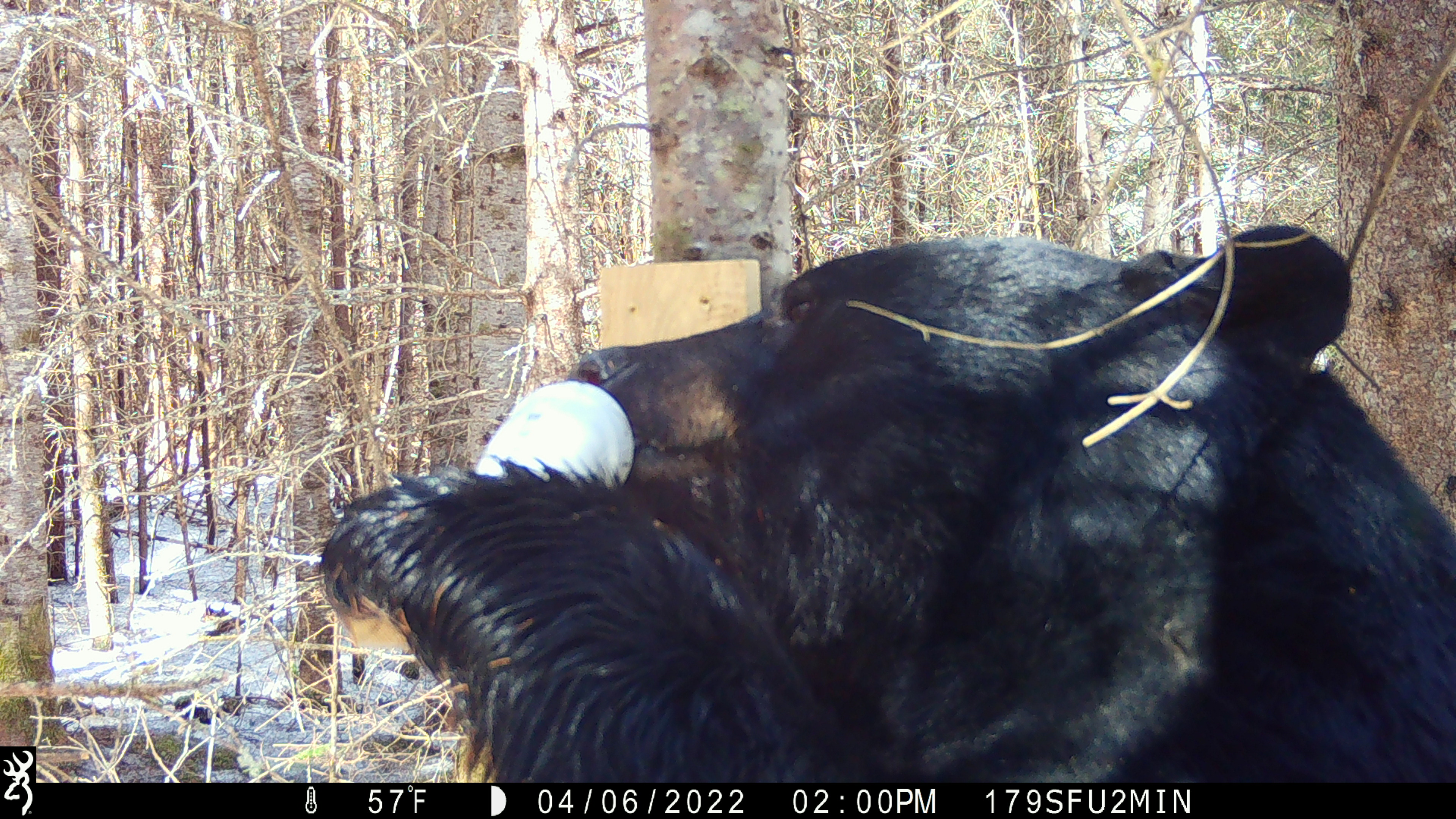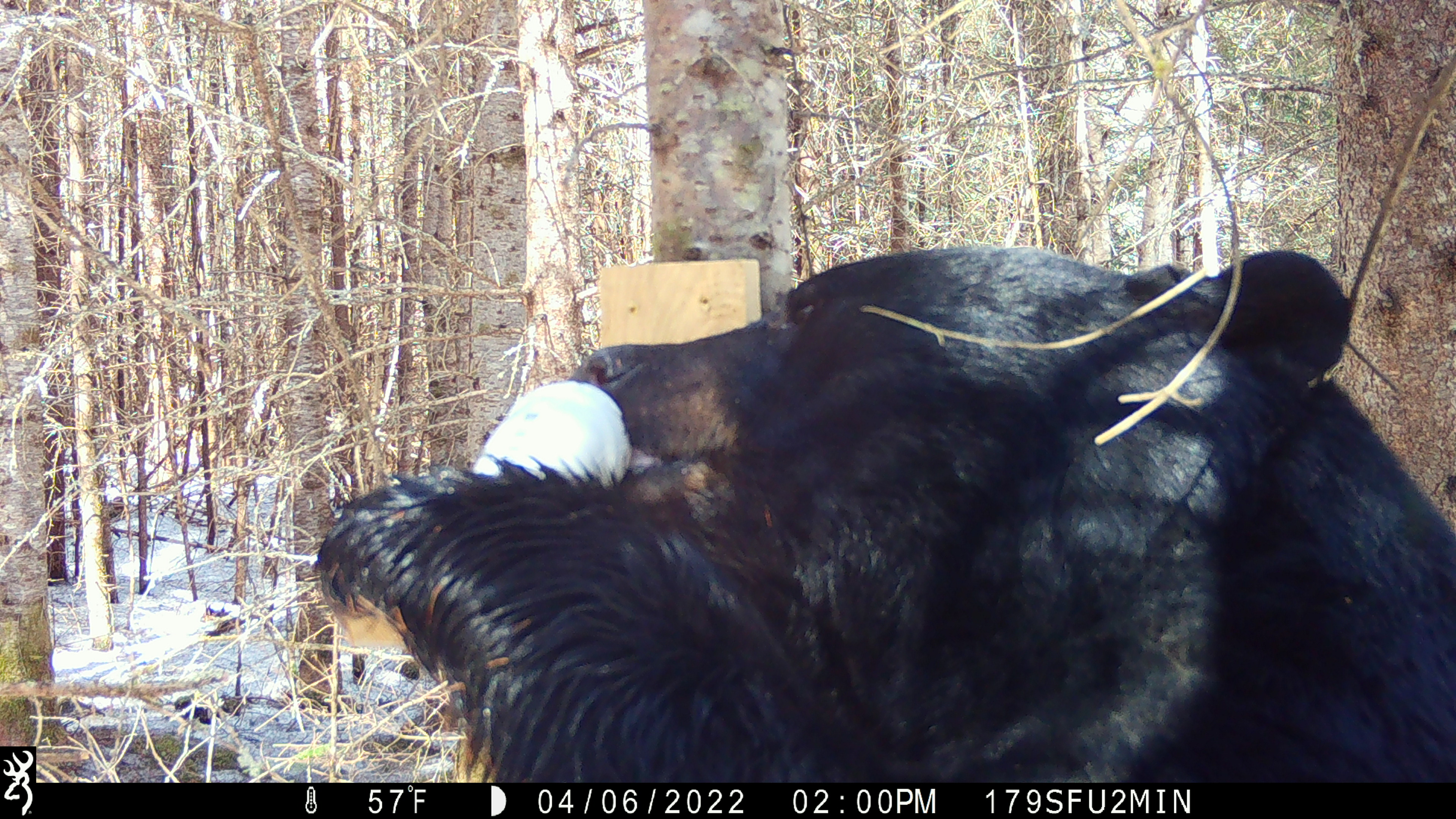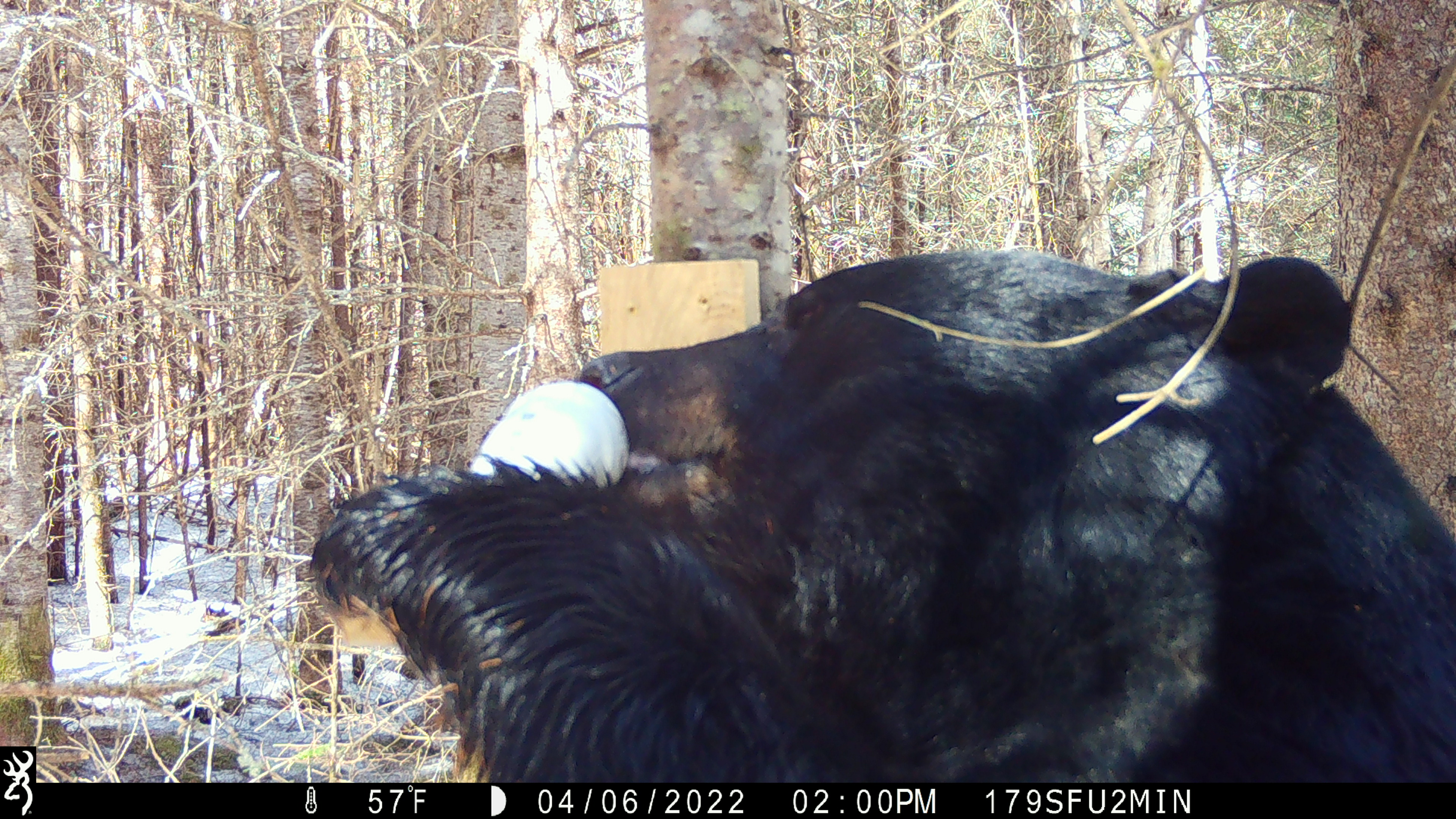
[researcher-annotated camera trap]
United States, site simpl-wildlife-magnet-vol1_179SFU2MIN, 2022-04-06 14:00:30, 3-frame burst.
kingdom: Animalia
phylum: Chordata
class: Mammalia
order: Carnivora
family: Ursidae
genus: Ursus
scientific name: Ursus americanus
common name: black bear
Black bear (Ursus americanus).